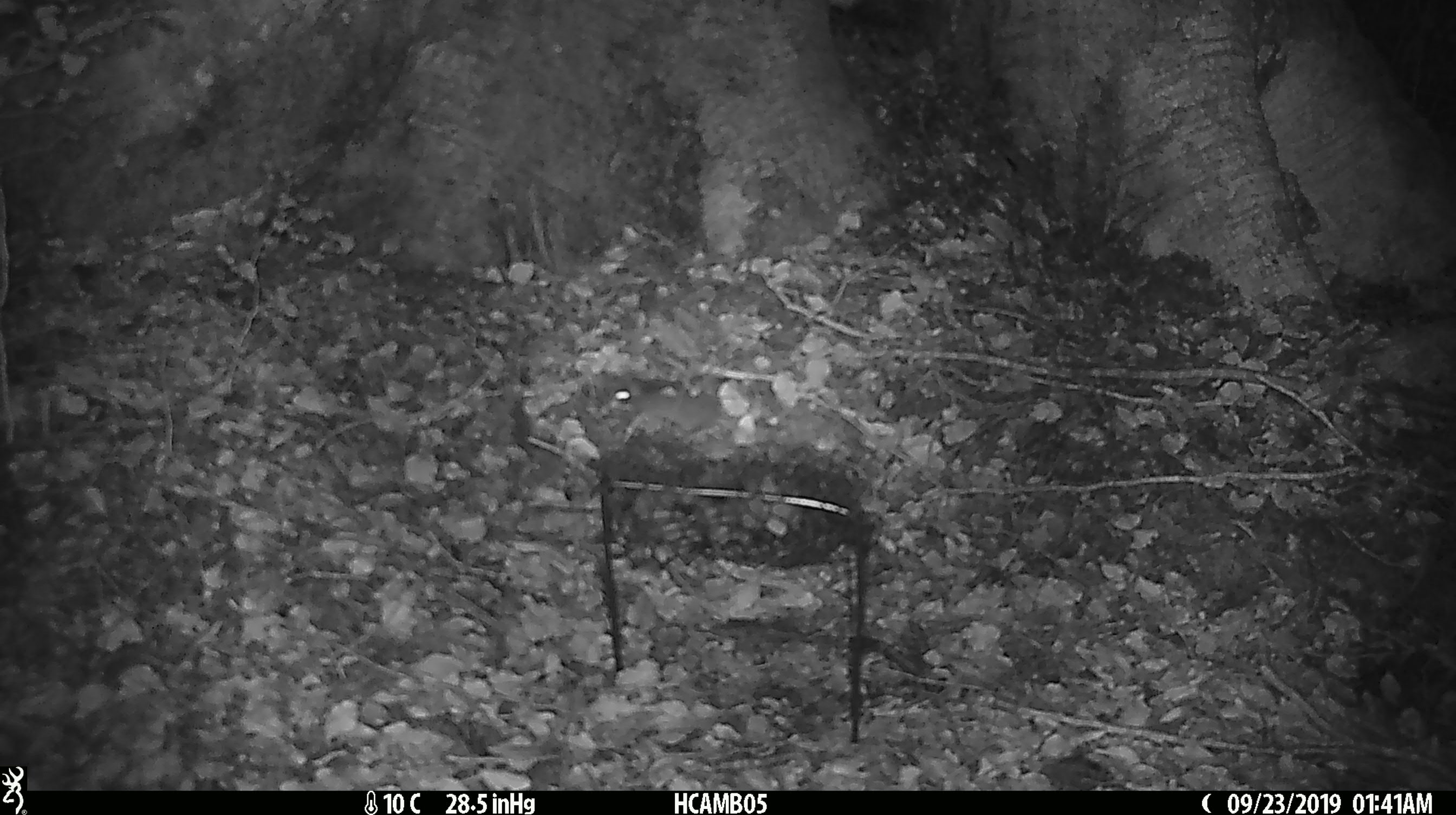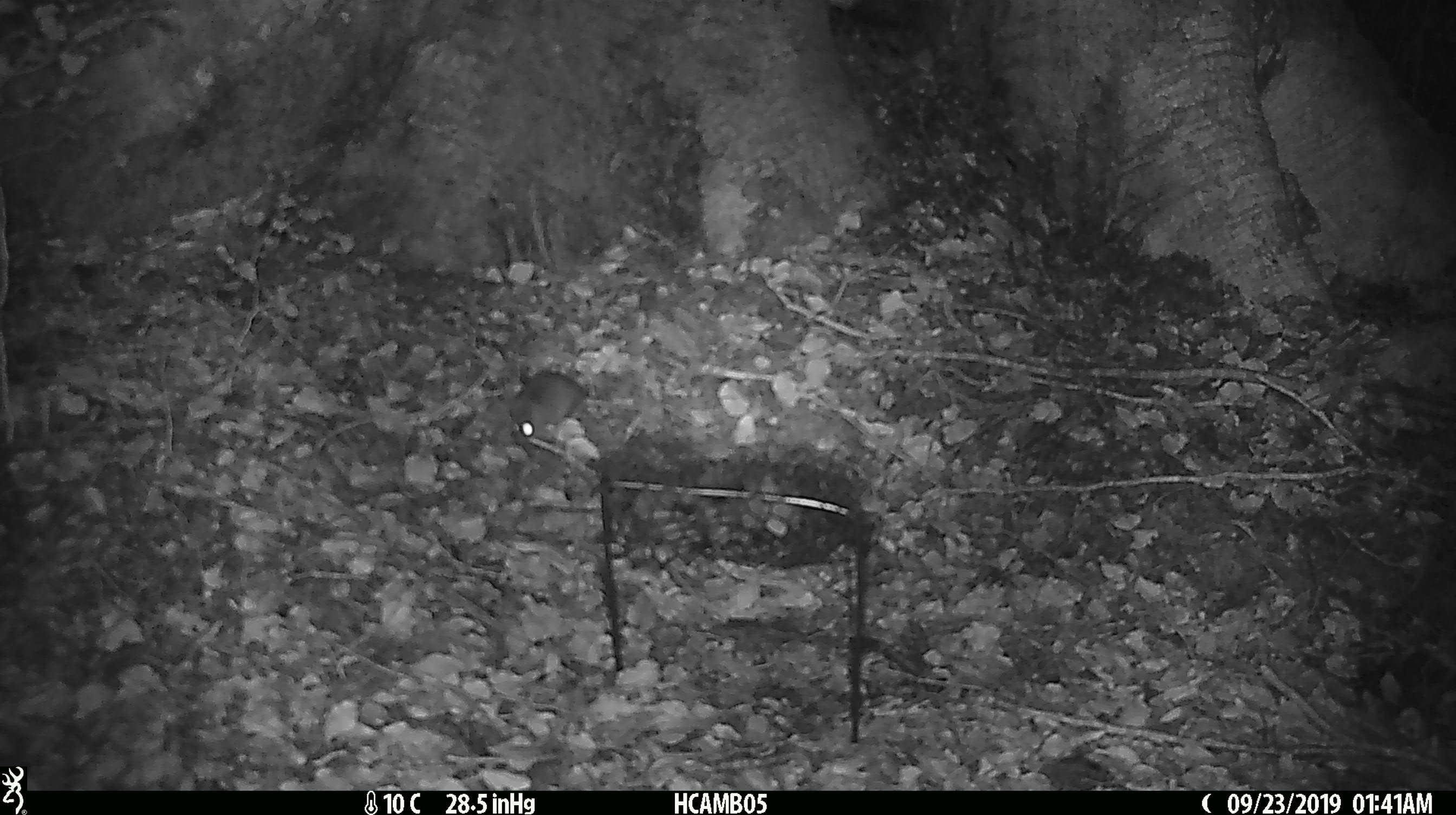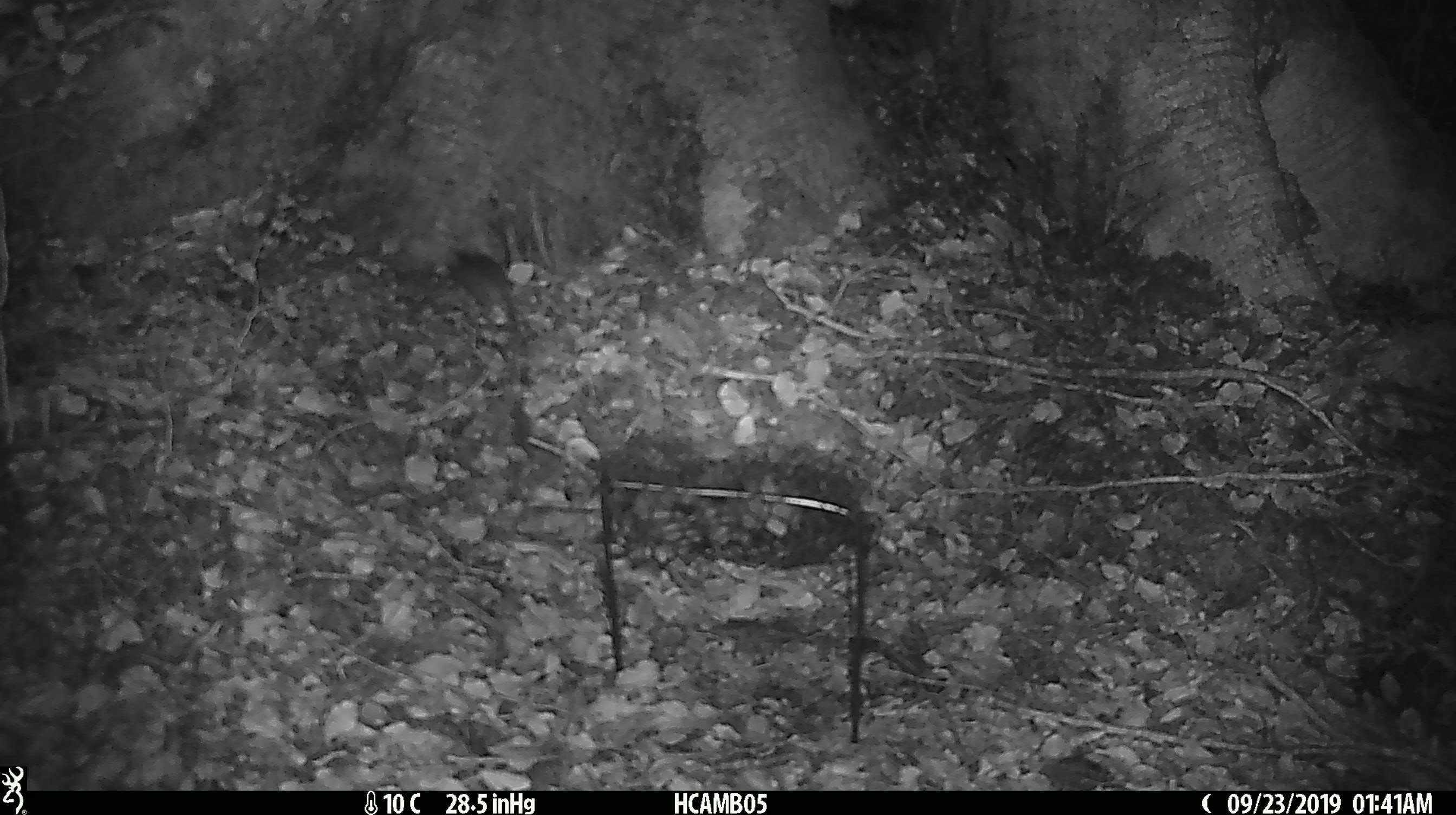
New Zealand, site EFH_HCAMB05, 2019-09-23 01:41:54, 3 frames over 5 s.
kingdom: Animalia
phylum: Chordata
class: Mammalia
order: Rodentia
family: Muridae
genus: Mus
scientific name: Mus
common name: mouse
Mouse (Mus).